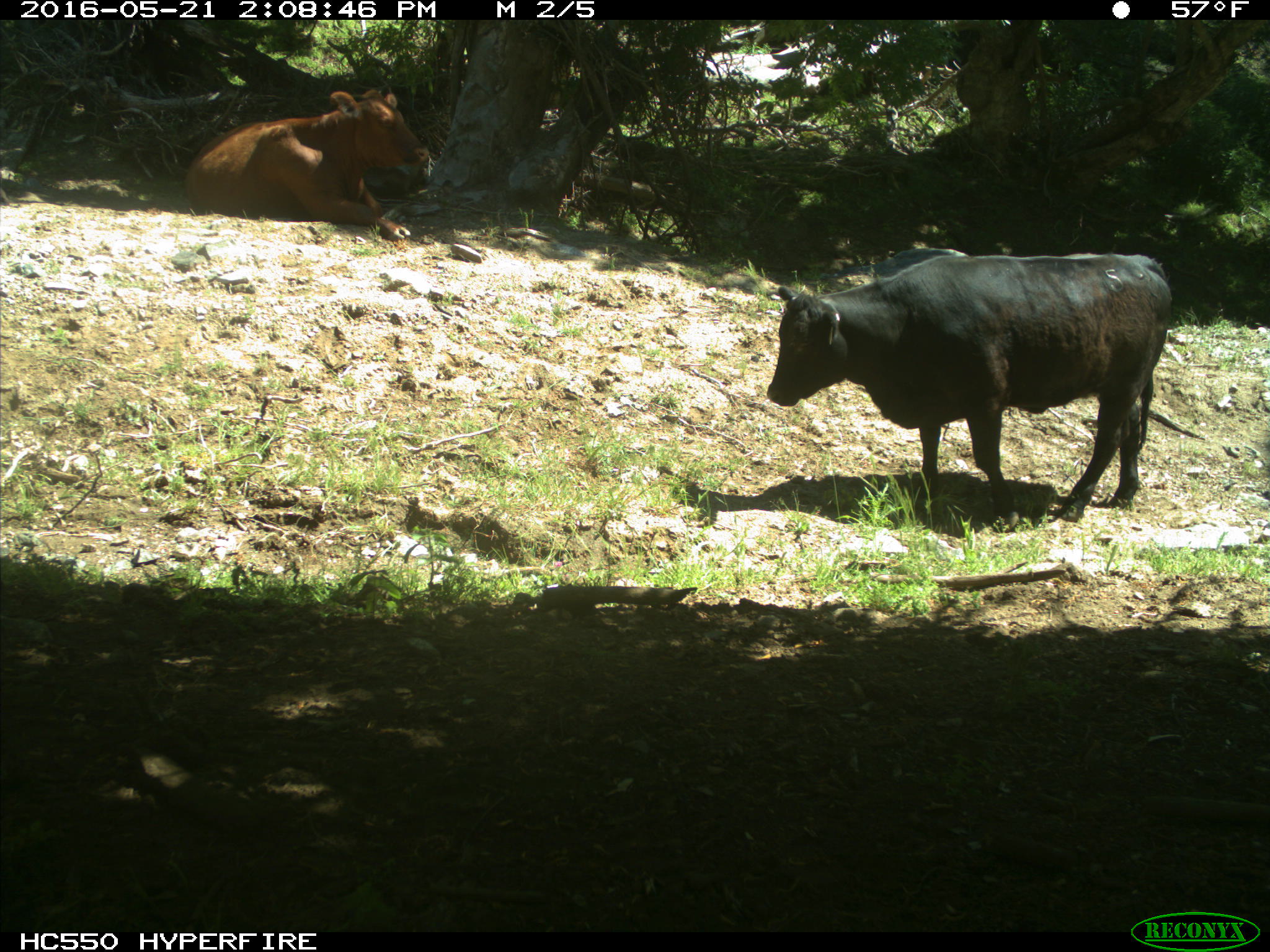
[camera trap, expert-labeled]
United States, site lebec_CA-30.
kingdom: Animalia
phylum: Chordata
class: Mammalia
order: Artiodactyla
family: Bovidae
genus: Bos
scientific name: Bos taurus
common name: domestic cow